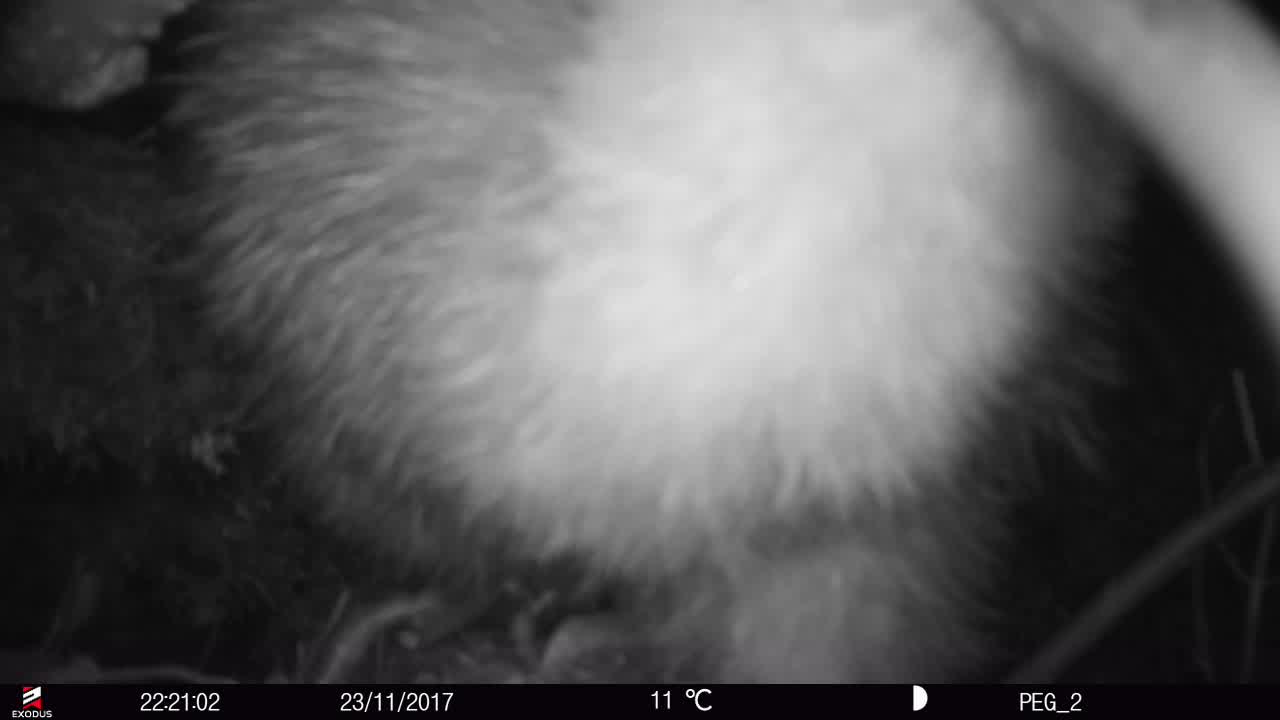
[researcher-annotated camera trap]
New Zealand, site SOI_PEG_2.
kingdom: Animalia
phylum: Chordata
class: Aves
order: Apterygiformes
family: Apterygidae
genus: Apteryx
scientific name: Apteryx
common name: kiwi